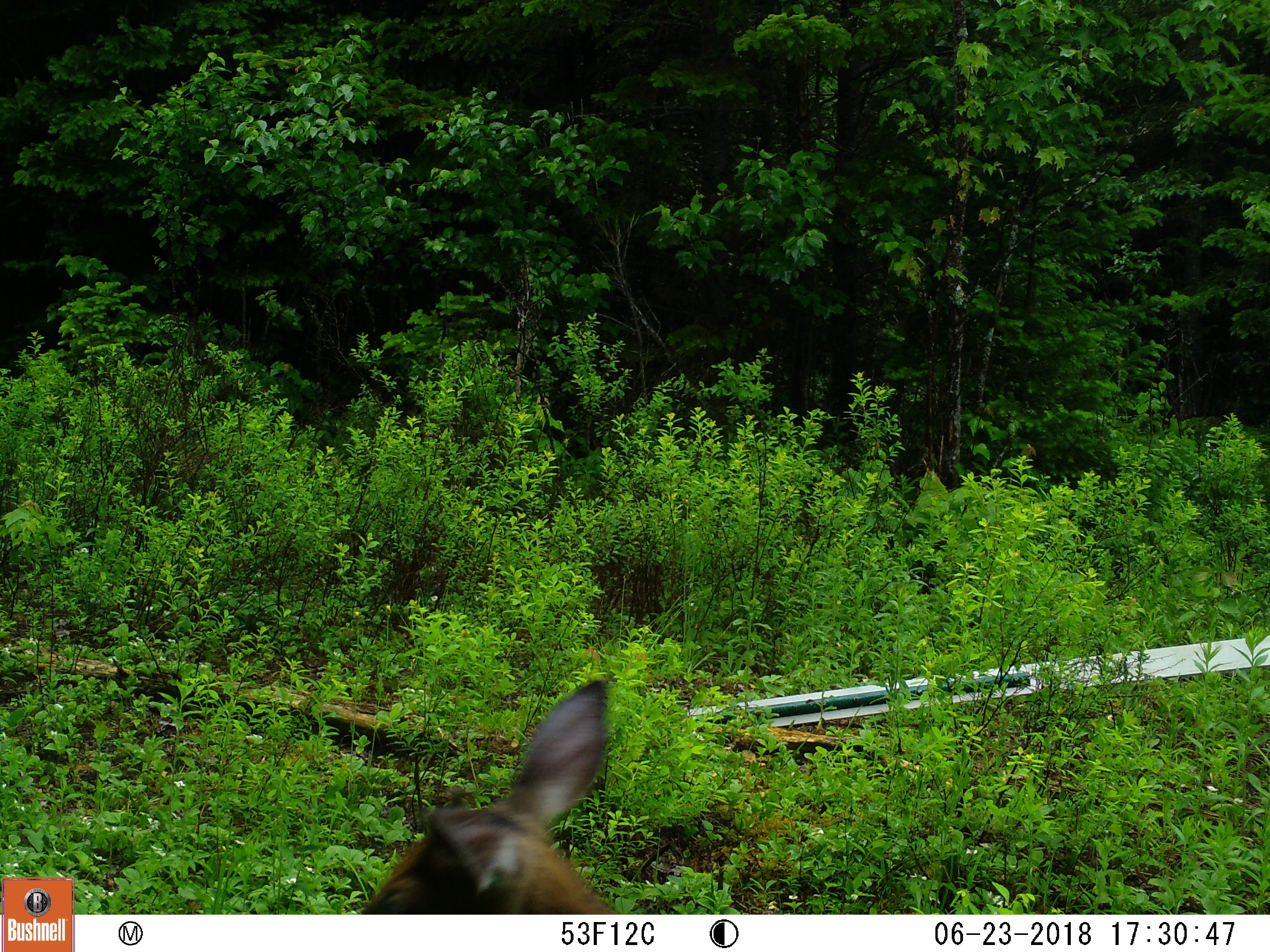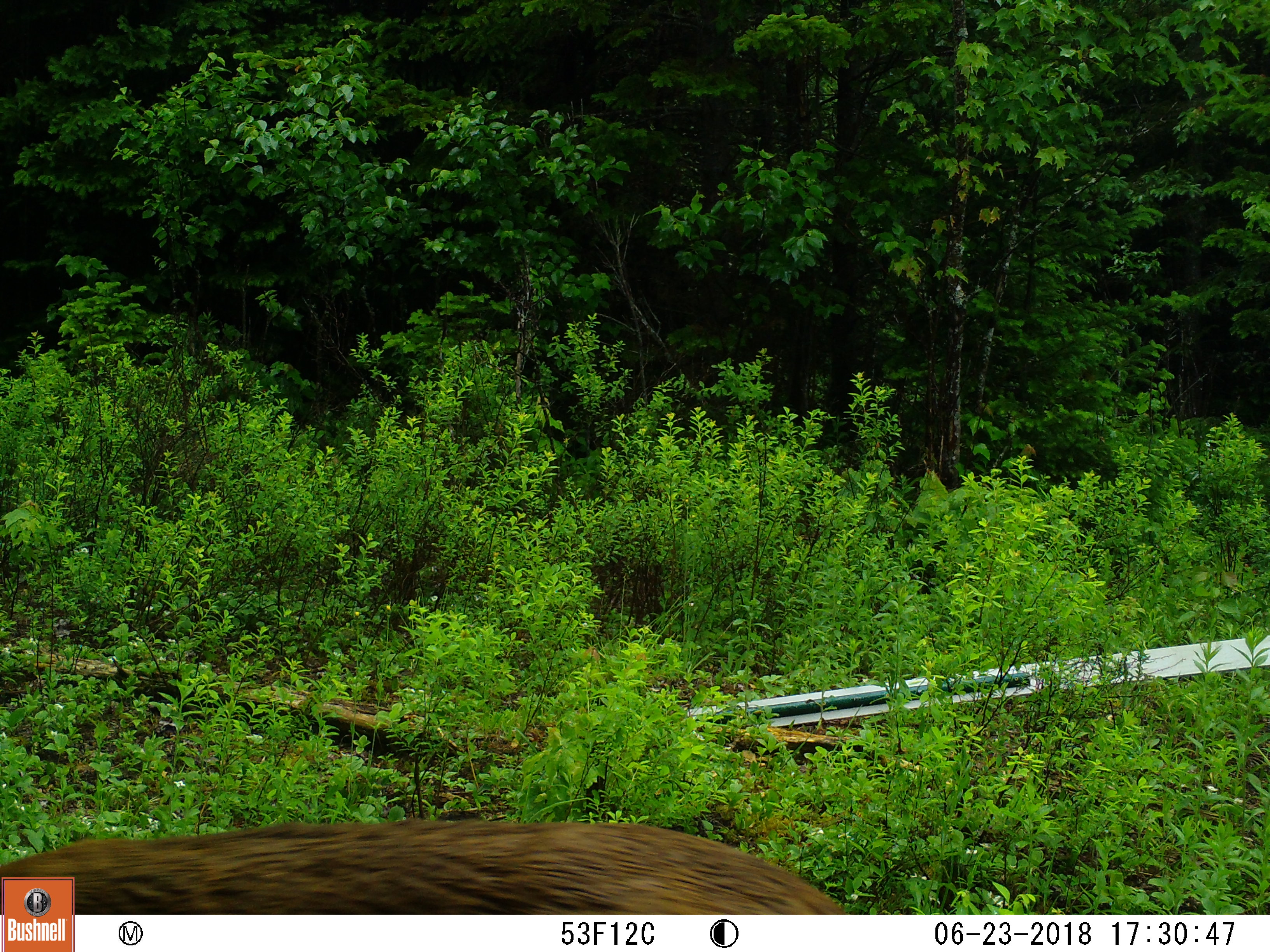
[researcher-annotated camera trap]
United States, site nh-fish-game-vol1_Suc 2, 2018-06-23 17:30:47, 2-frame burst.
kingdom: Animalia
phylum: Chordata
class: Mammalia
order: Artiodactyla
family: Cervidae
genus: Odocoileus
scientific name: Odocoileus virginianus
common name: white-tailed deer